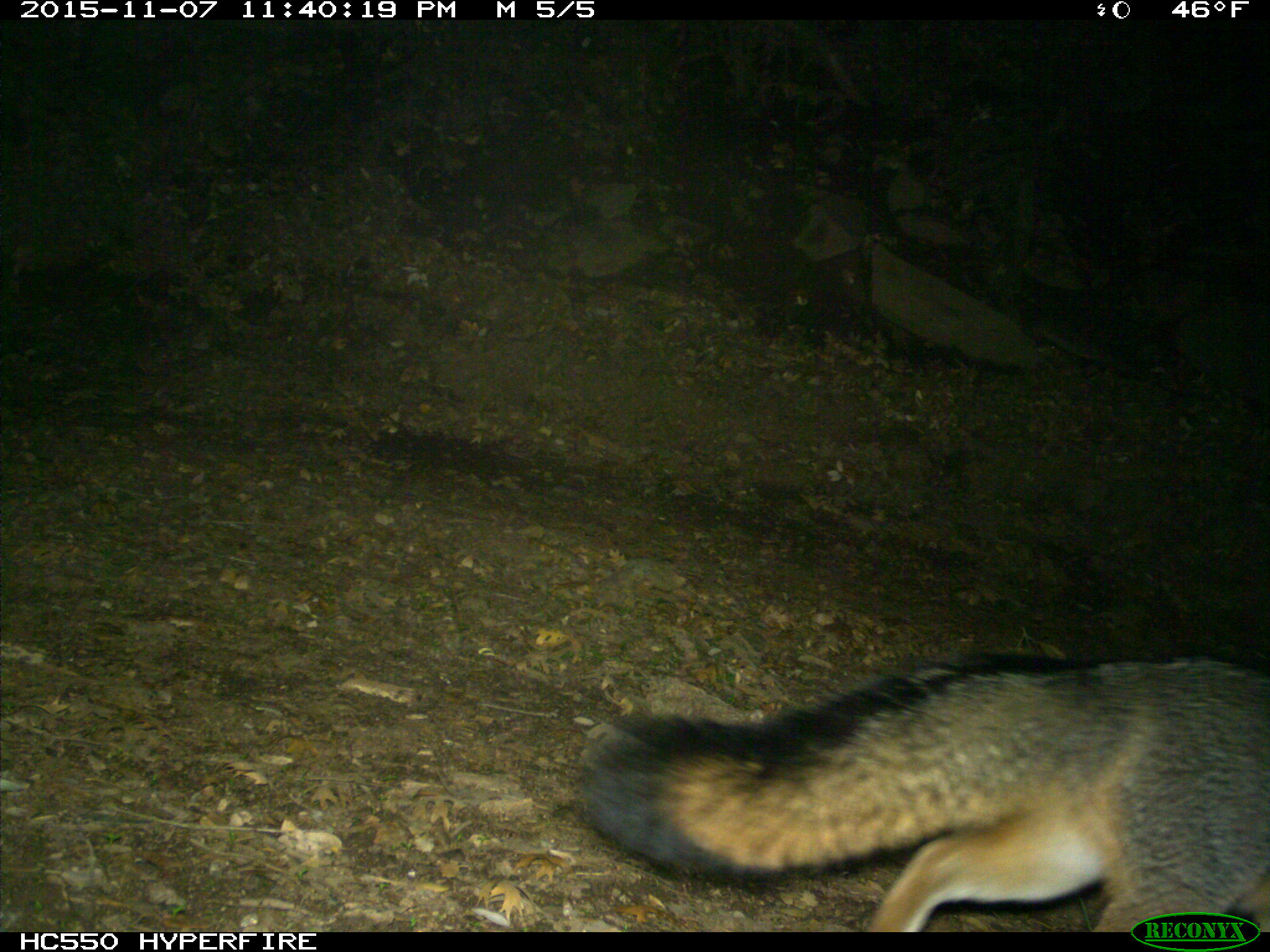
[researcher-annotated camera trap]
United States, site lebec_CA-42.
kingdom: Animalia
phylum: Chordata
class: Mammalia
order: Carnivora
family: Canidae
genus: Urocyon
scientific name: Urocyon cinereoargenteus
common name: gray fox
Urocyon cinereoargenteus (gray fox).